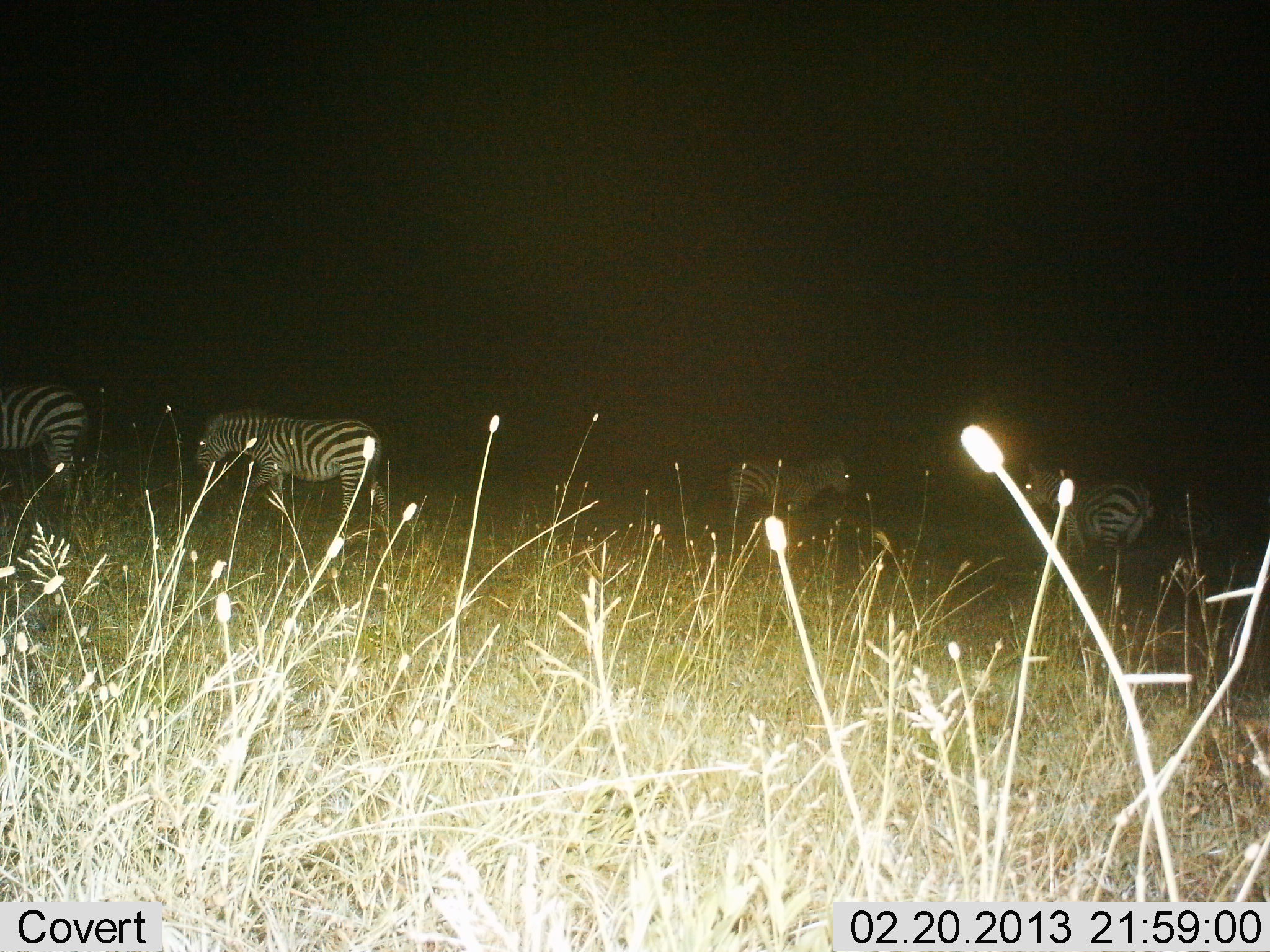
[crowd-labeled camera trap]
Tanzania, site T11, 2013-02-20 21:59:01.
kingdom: Animalia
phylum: Chordata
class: Mammalia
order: Perissodactyla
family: Equidae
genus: Equus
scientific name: Equus quagga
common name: plains zebra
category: zebra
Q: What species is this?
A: Zebra (plains zebra) (Equus quagga).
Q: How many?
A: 4.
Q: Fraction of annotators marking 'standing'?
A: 64%.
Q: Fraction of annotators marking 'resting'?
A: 0%.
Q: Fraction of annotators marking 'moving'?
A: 57%.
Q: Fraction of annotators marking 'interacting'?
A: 0%.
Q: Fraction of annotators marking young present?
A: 0%.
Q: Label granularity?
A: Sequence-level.